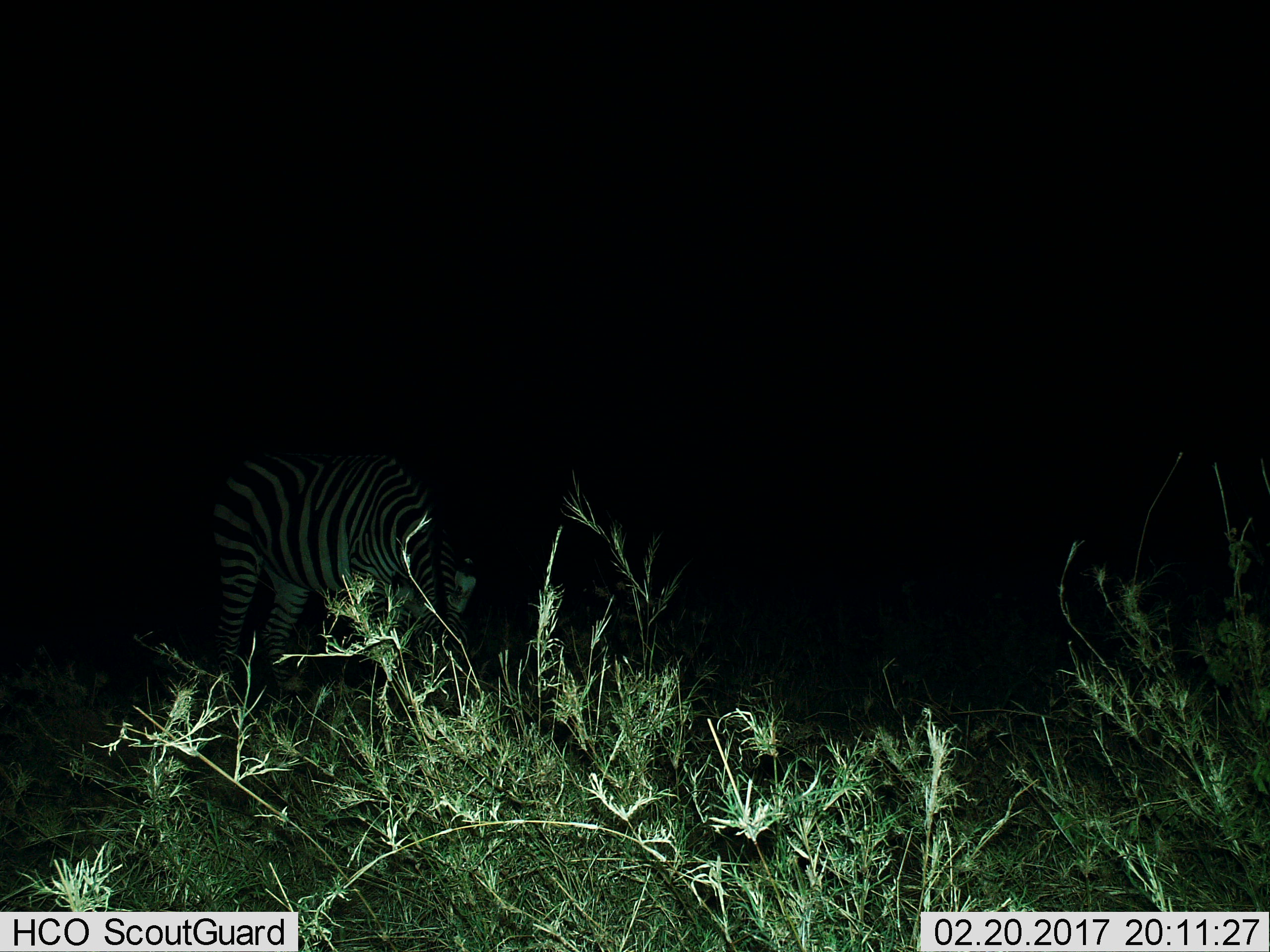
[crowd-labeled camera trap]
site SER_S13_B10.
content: unidentified animal